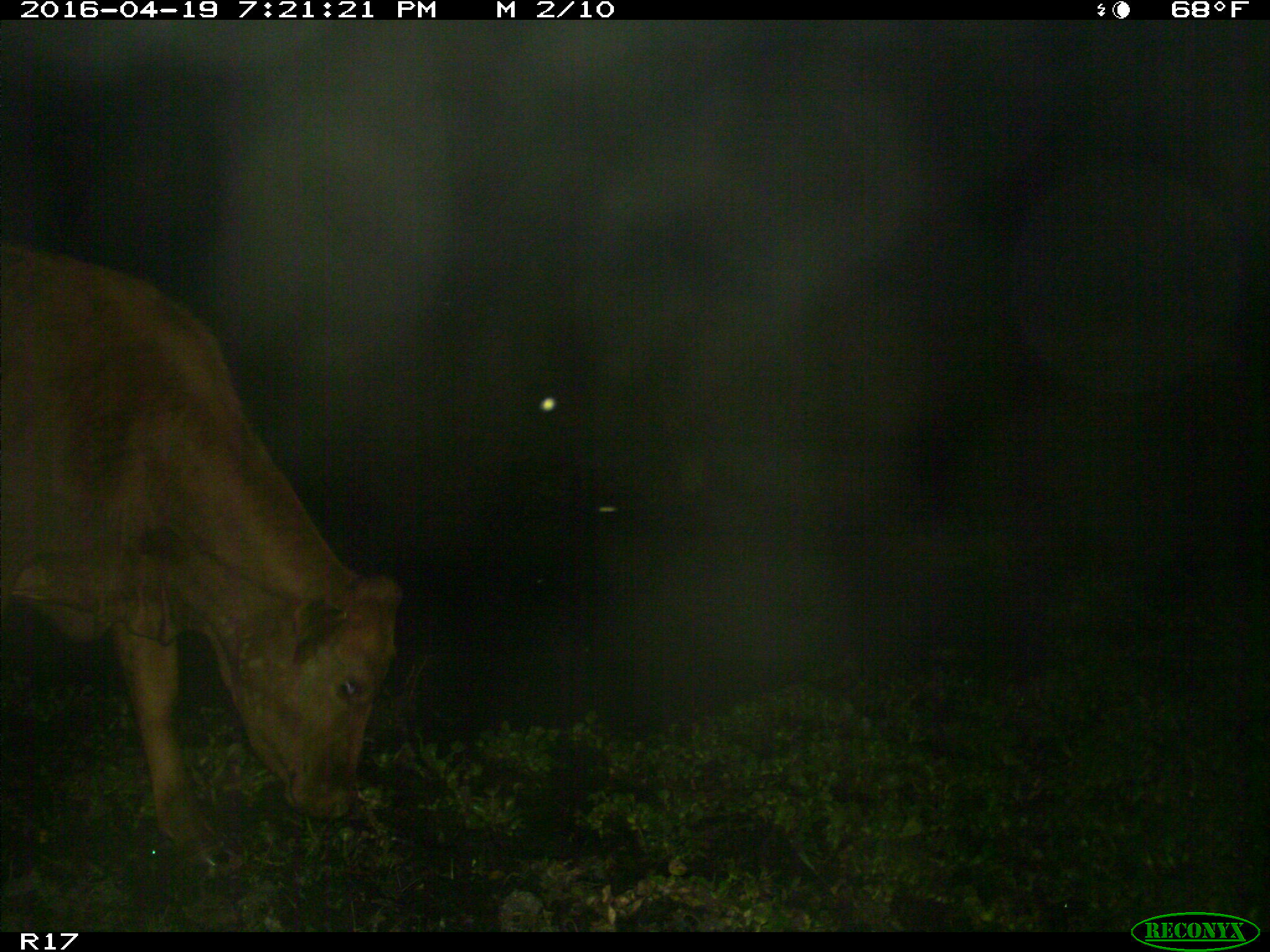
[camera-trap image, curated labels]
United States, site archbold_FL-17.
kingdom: Animalia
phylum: Chordata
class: Mammalia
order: Artiodactyla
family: Bovidae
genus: Bos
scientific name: Bos taurus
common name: domestic cow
Bos taurus (domestic cow).